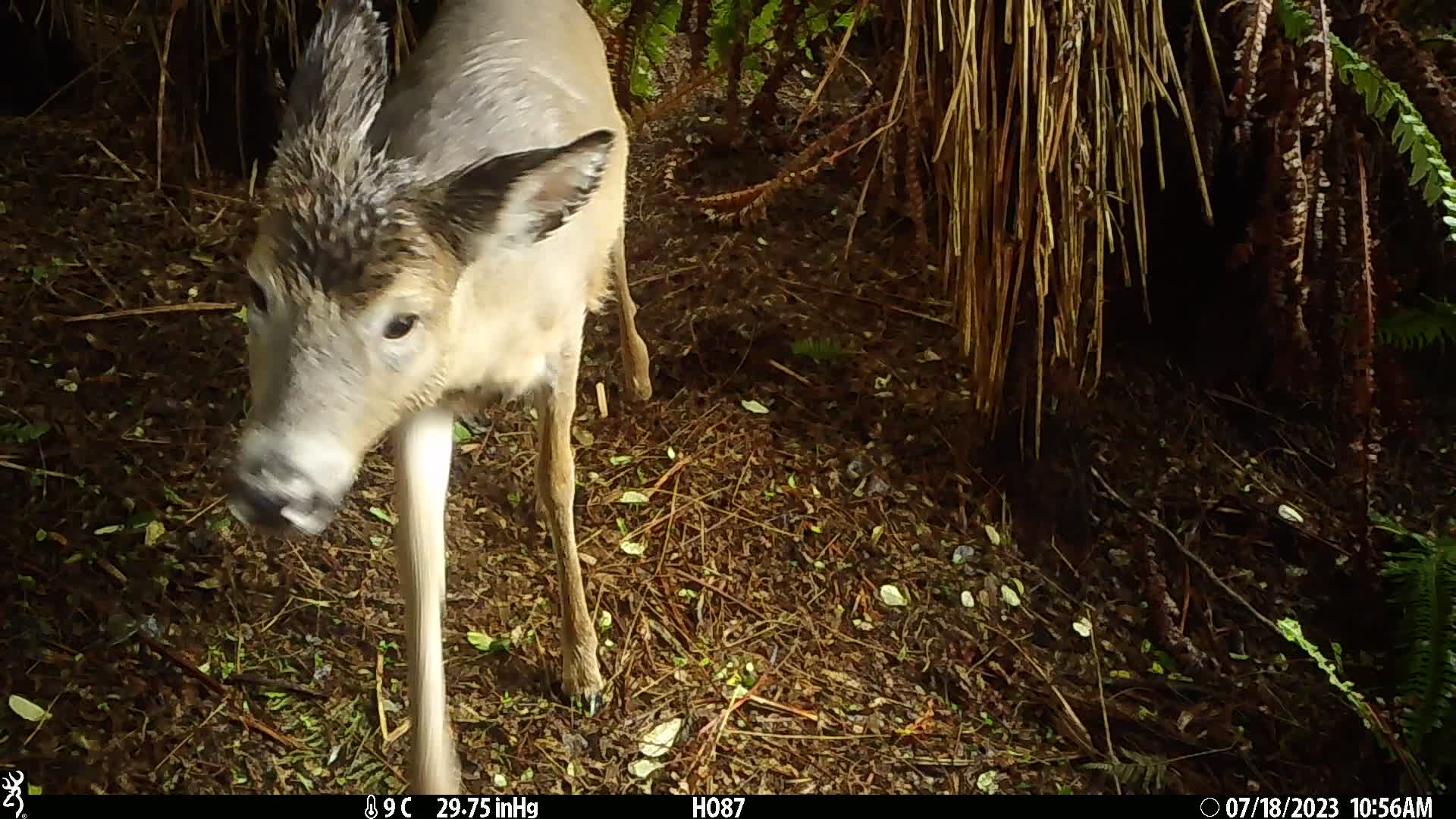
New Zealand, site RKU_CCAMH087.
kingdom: Animalia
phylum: Chordata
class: Mammalia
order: Artiodactyla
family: Cervidae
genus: Odocoileus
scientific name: Odocoileus virginianus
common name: white-tailed deer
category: white tailed deer